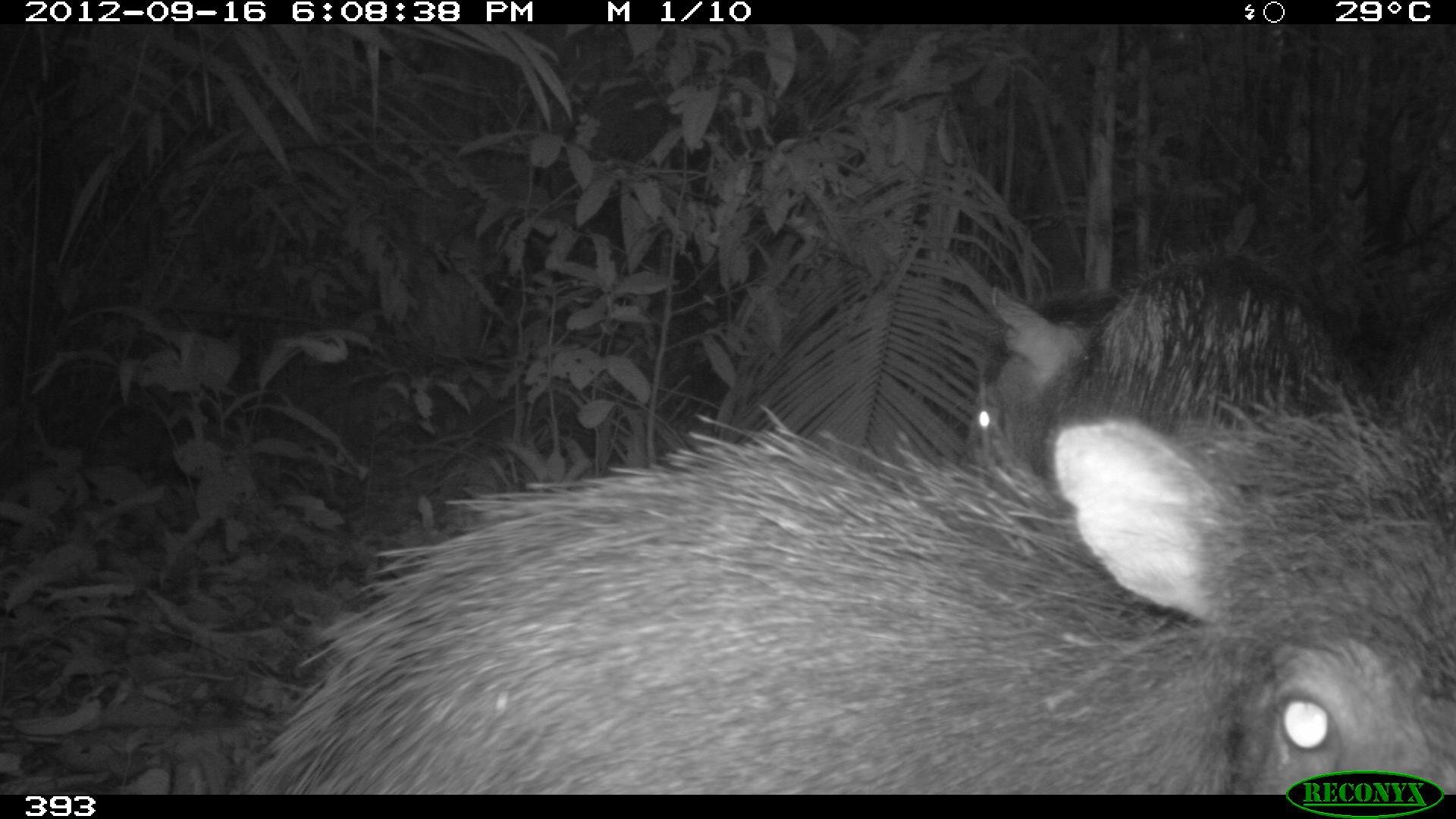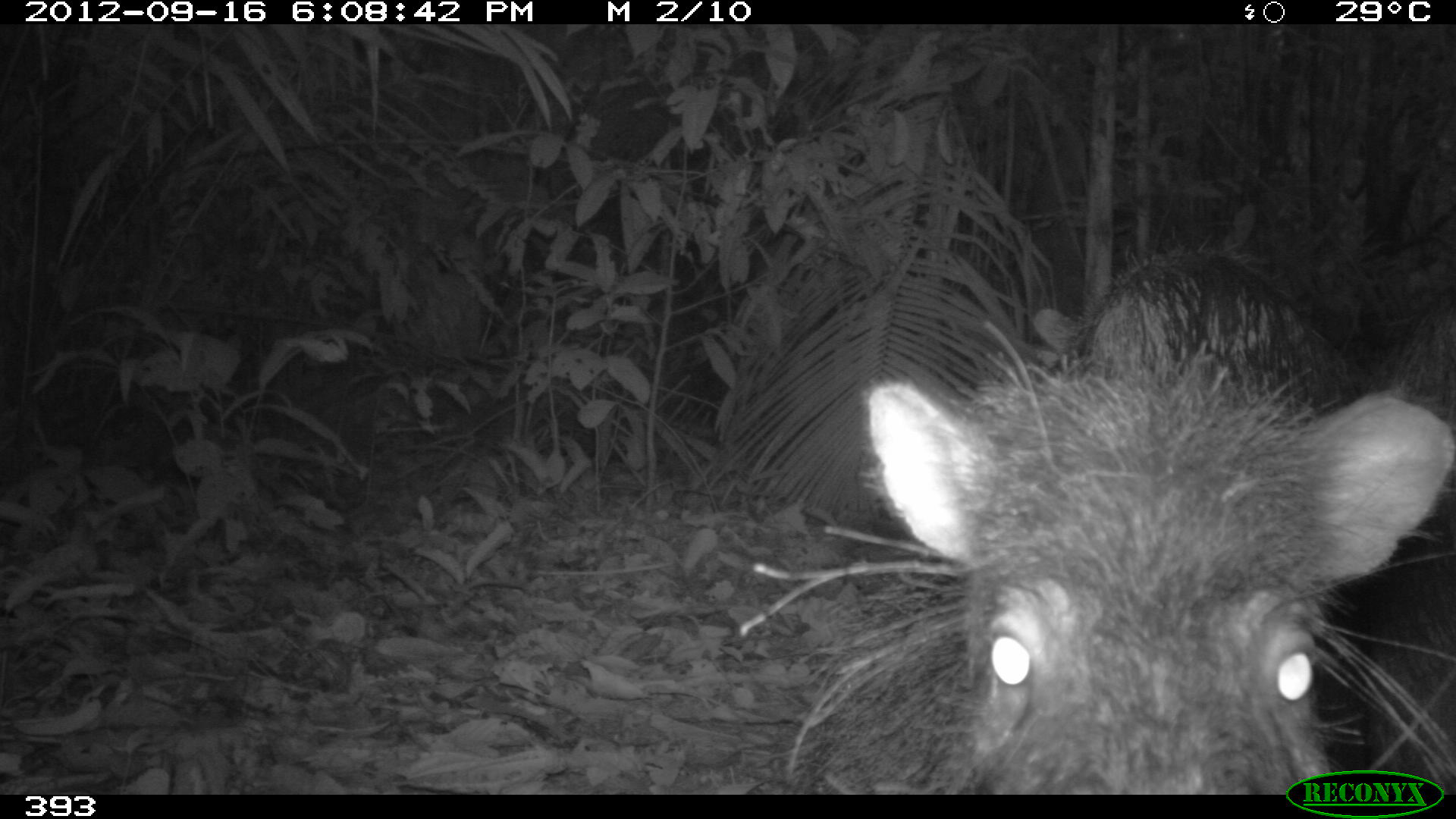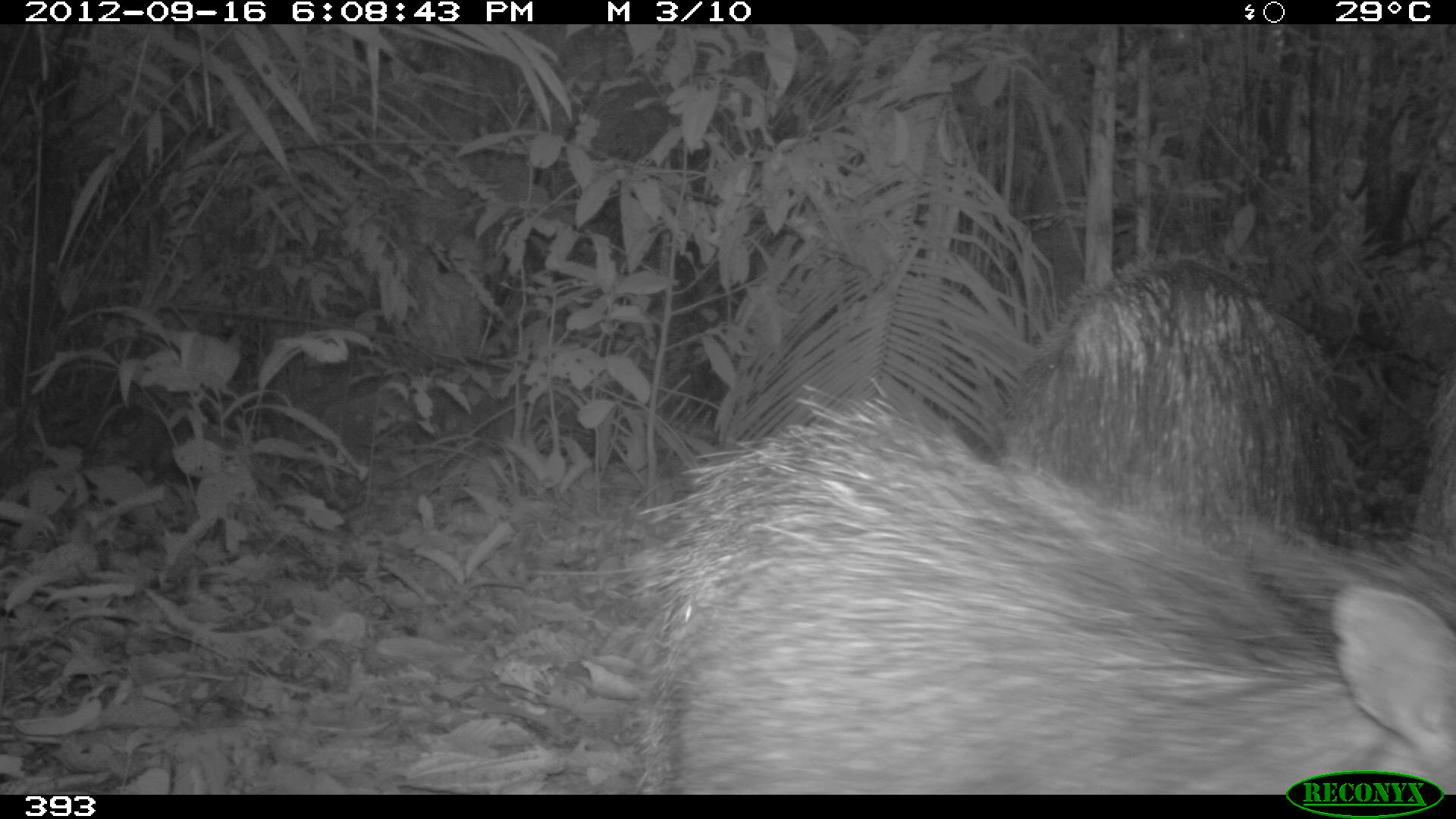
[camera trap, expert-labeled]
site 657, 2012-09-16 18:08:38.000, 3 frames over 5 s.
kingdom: Animalia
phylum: Chordata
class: Mammalia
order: Artiodactyla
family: Tayassuidae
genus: Tayassu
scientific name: Tayassu pecari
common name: white-lipped peccary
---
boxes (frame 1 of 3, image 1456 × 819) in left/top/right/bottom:
tayassu pecari: 240/375/1456/795; 958/240/1372/470; 1373/279/1456/388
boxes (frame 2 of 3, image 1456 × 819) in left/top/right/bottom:
tayassu pecari: 732/240/1456/795; 1360/284/1453/795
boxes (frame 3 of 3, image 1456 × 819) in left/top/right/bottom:
tayassu pecari: 620/379/1456/795; 996/250/1365/557; 1407/335/1454/541